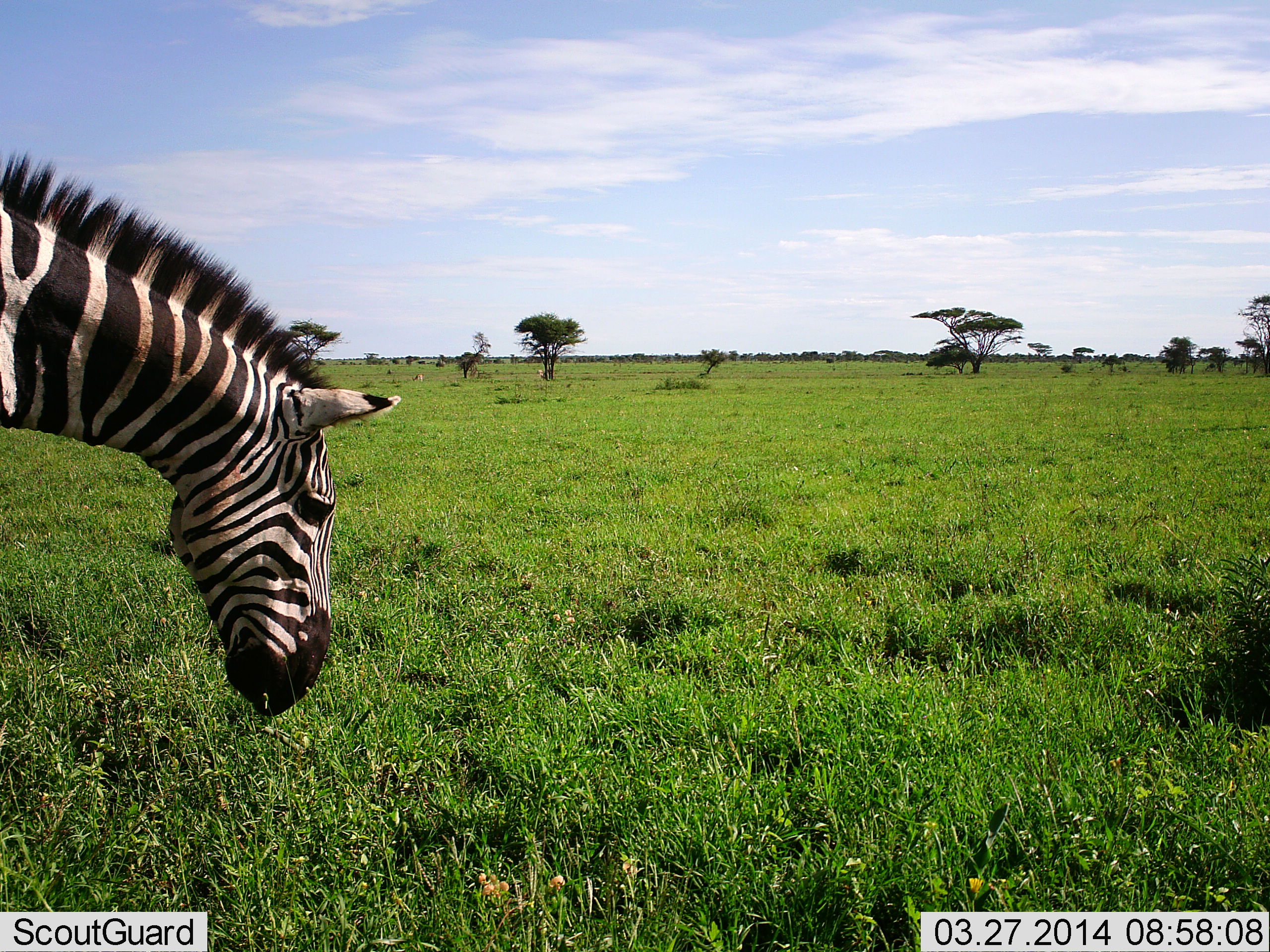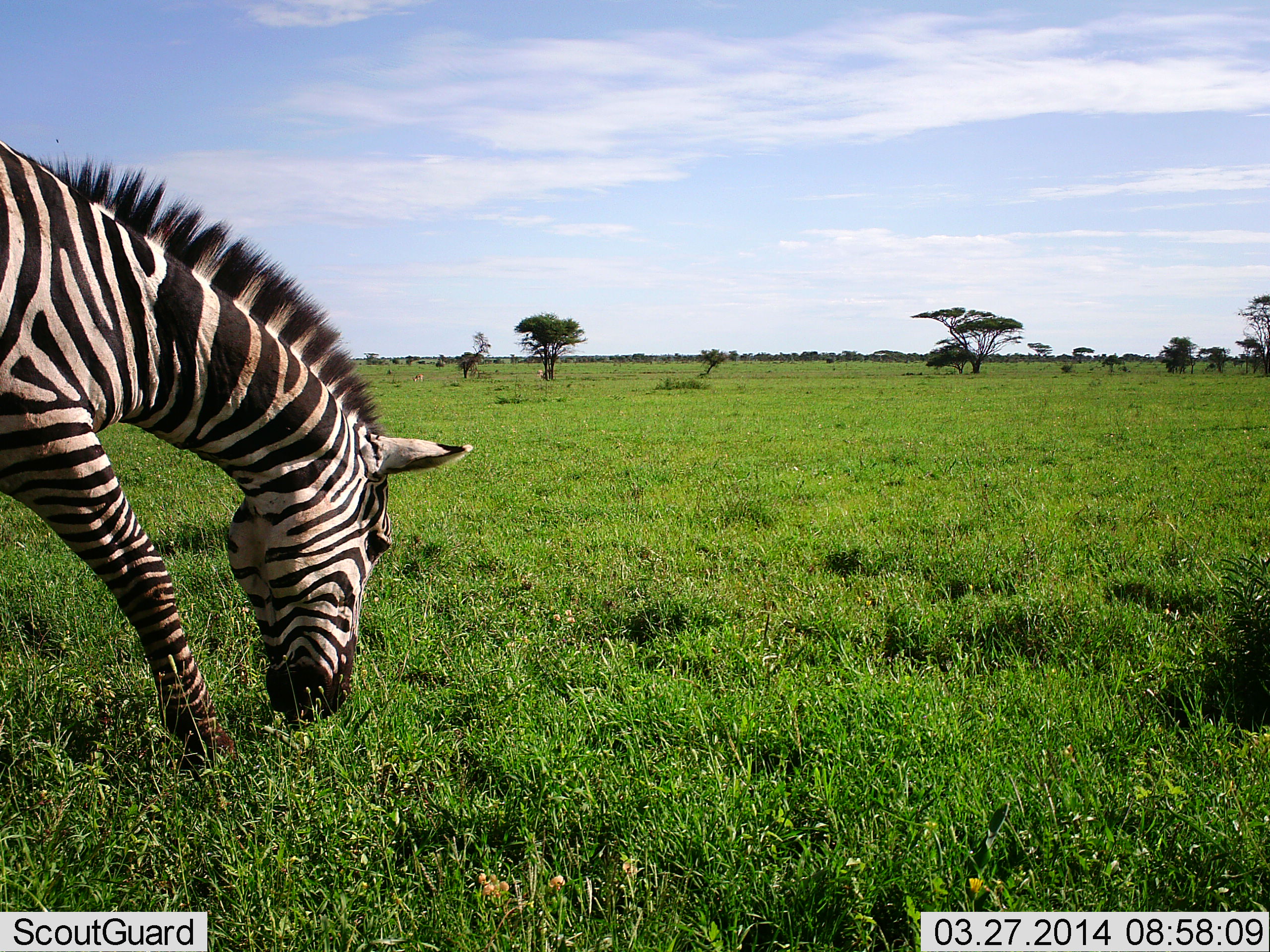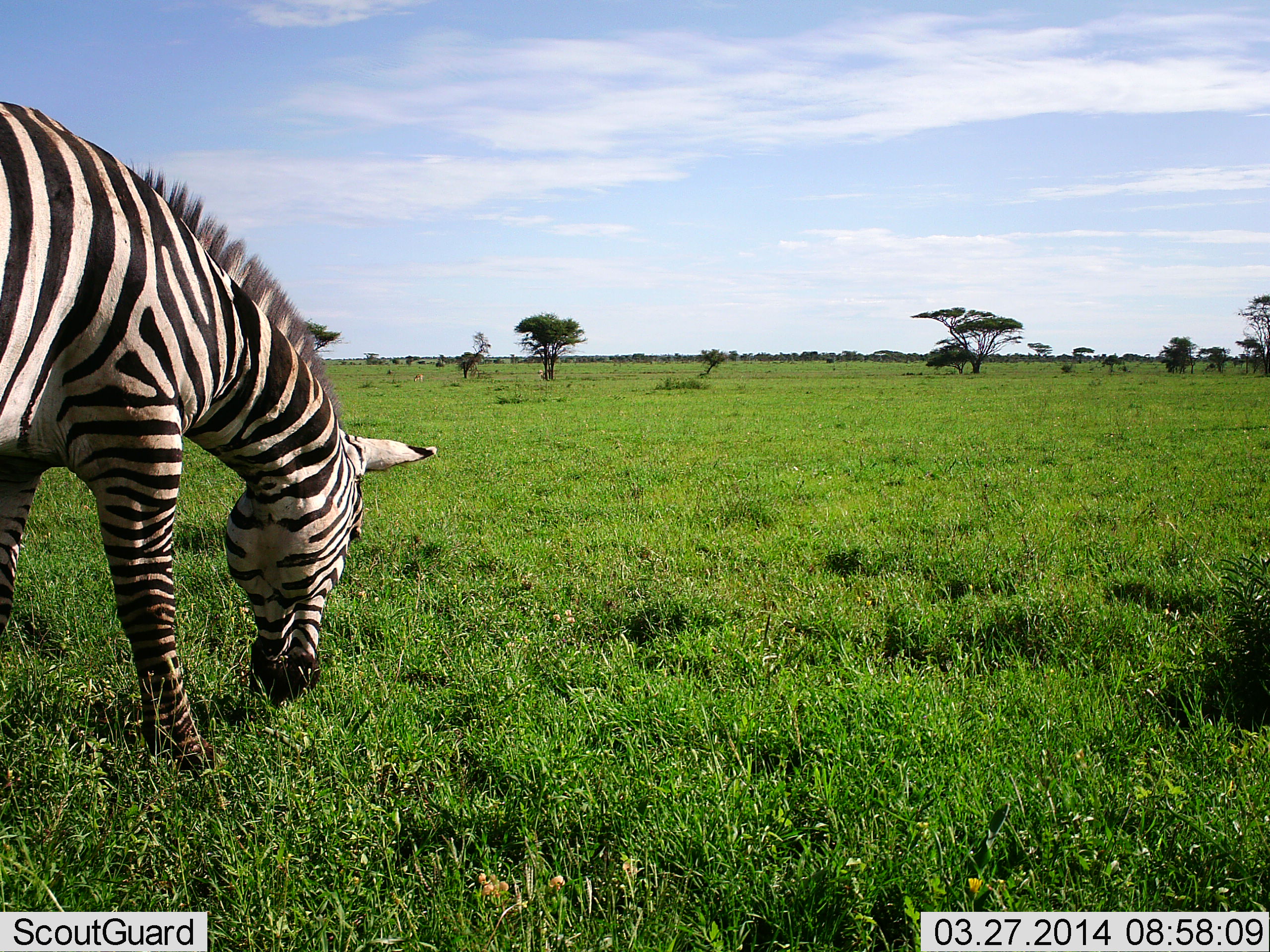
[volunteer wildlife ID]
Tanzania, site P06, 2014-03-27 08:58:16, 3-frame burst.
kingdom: Animalia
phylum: Chordata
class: Mammalia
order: Perissodactyla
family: Equidae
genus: Equus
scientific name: Equus quagga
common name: plains zebra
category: zebra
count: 1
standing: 20%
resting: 0%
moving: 10%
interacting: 0%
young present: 0%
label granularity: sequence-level